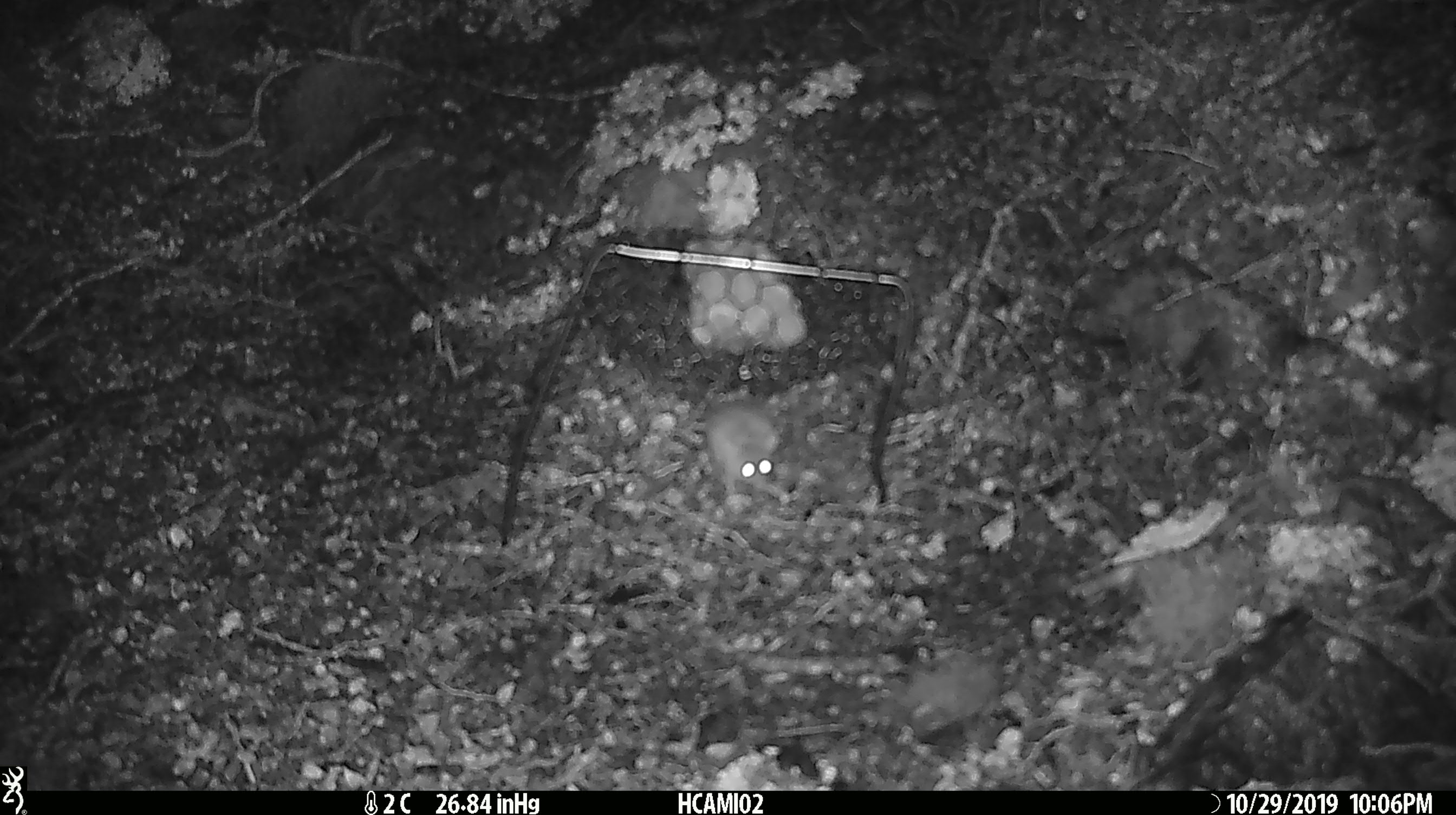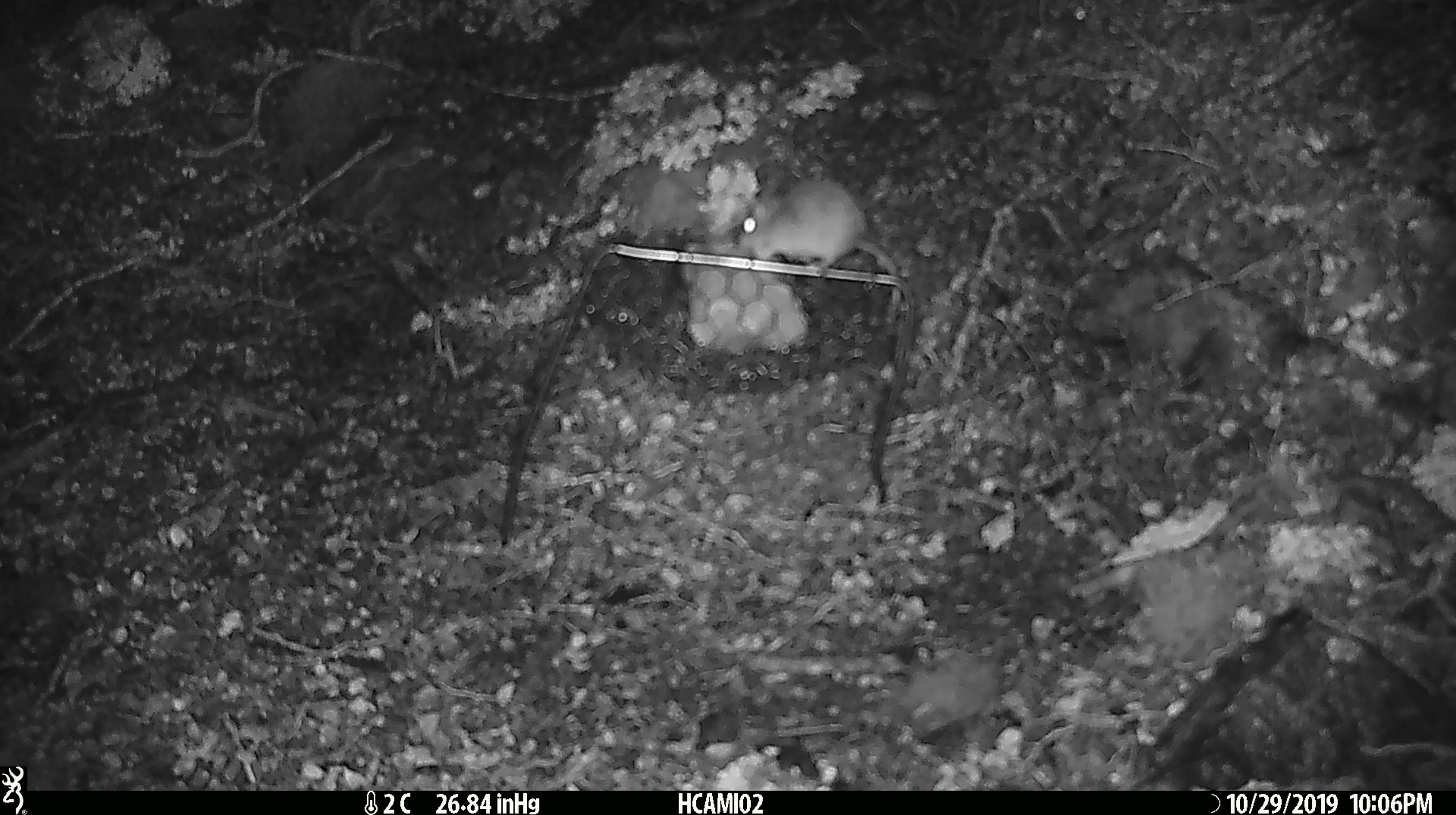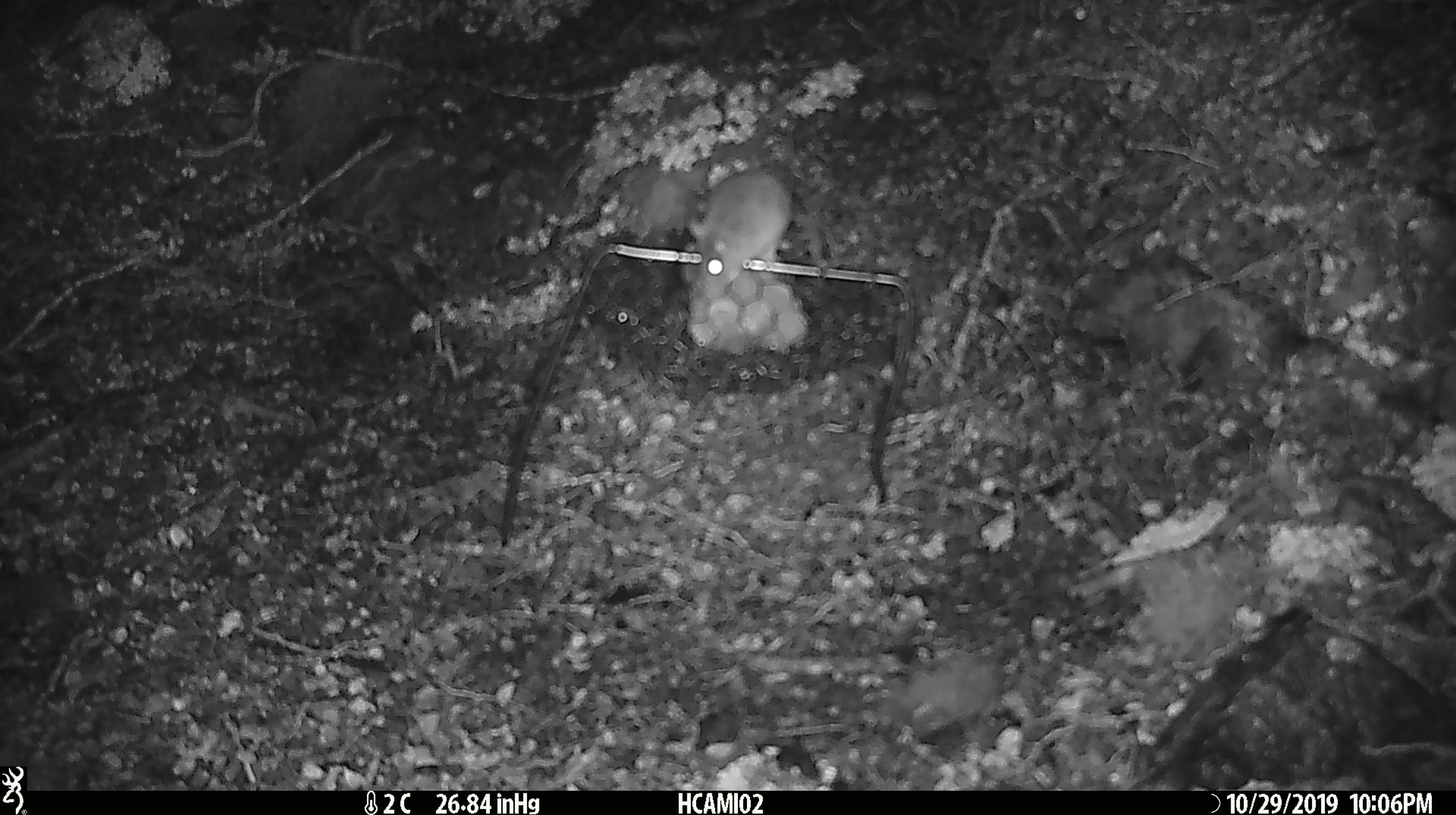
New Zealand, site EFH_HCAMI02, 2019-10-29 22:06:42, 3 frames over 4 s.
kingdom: Animalia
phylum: Chordata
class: Mammalia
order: Rodentia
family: Muridae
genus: Mus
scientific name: Mus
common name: mouse